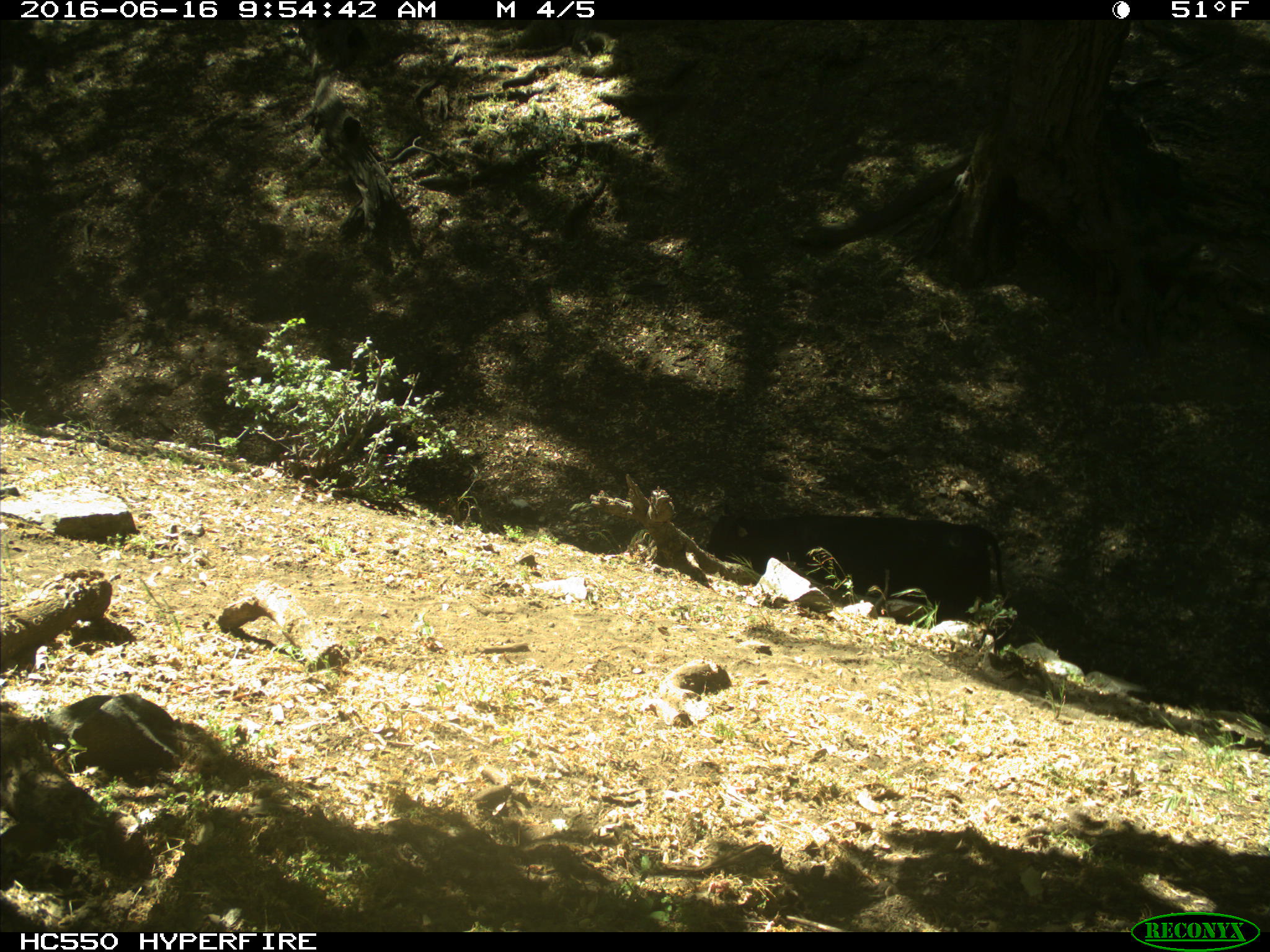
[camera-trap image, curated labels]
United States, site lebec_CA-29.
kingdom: Animalia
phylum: Chordata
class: Mammalia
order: Artiodactyla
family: Bovidae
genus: Bos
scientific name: Bos taurus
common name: domestic cow